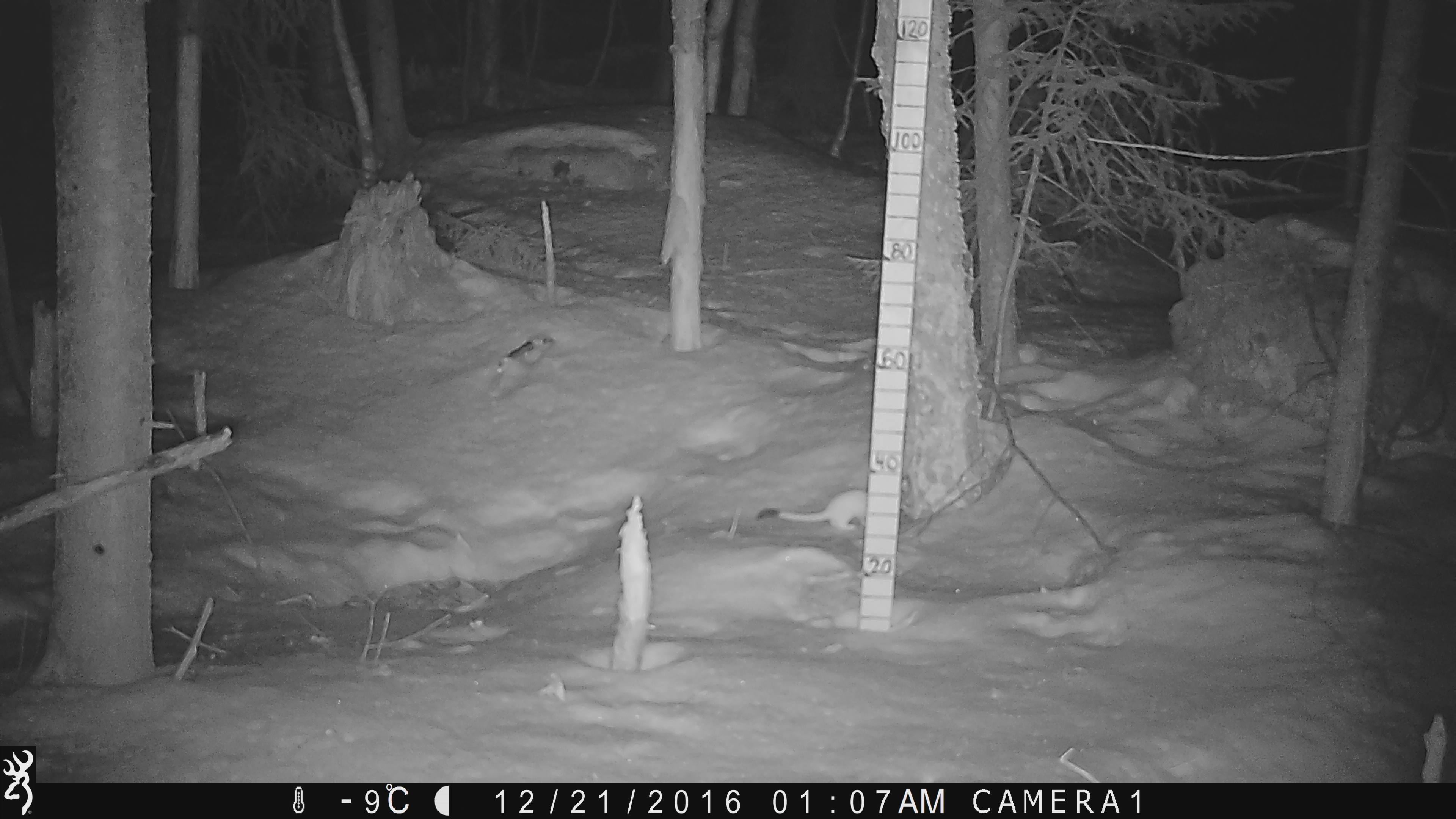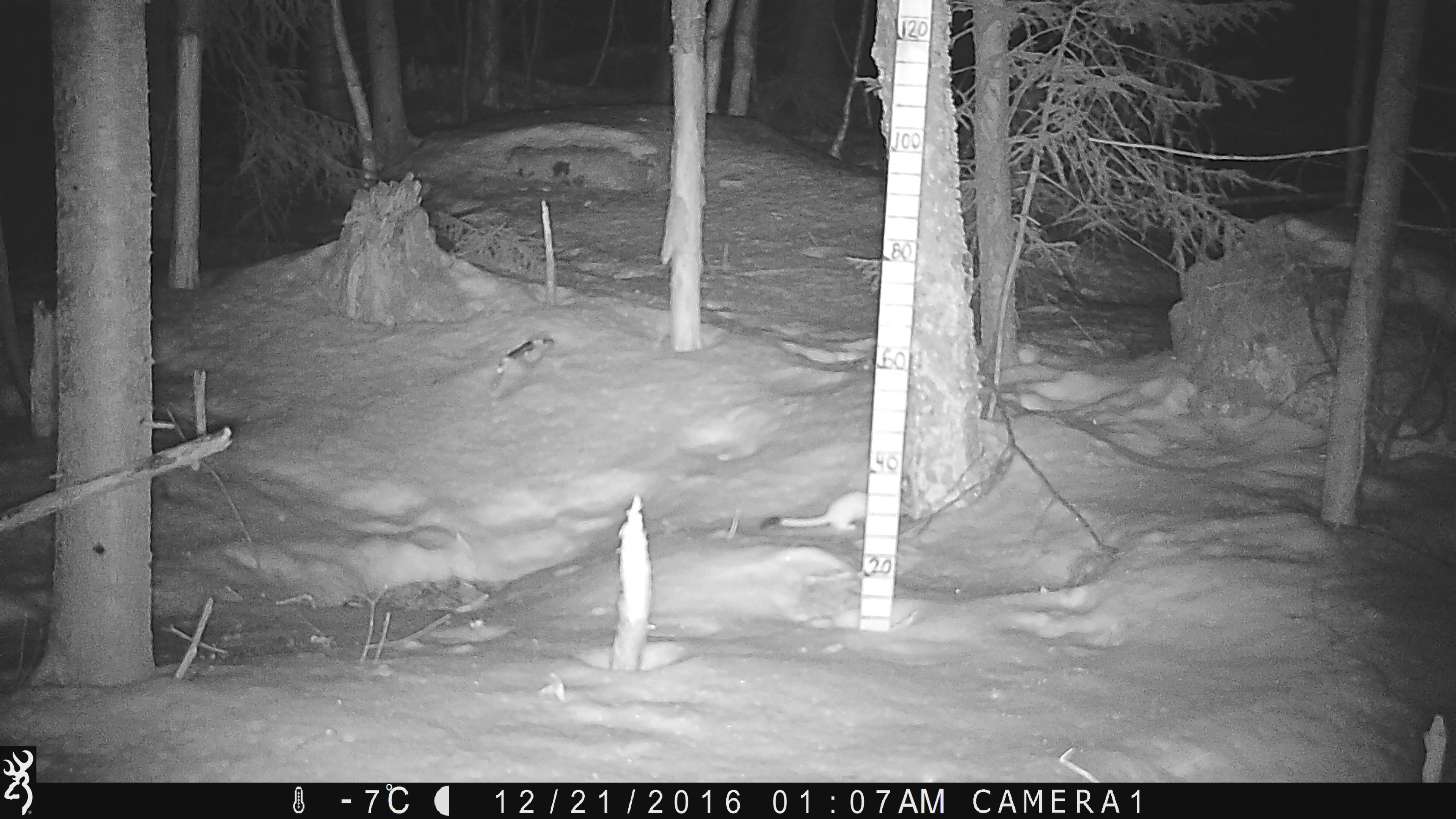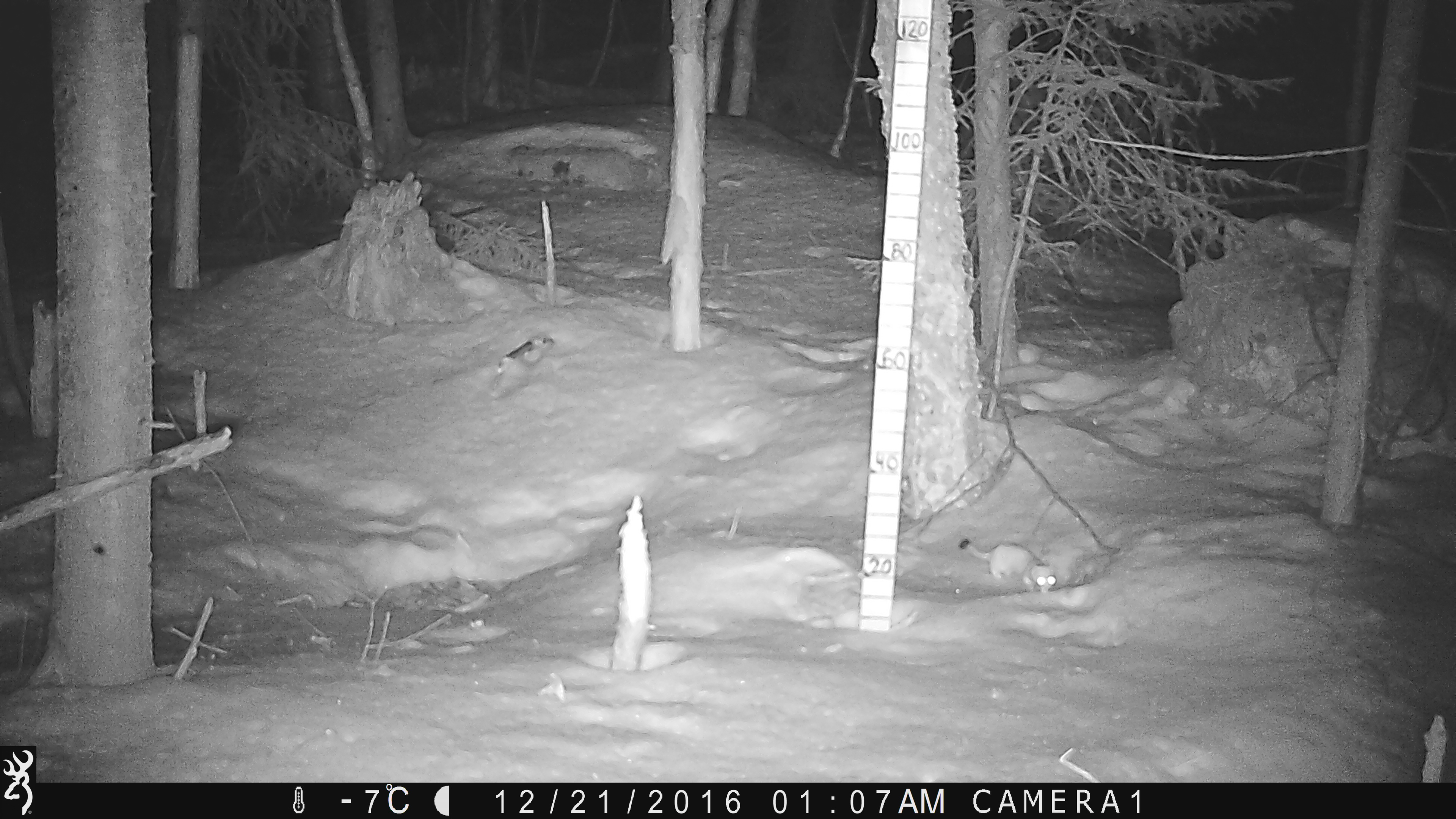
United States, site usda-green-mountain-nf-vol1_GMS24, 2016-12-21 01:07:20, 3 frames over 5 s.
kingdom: Animalia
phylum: Chordata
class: Mammalia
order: Carnivora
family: Mustelidae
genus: Mustela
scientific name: Mustela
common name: weasel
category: weasel sp.